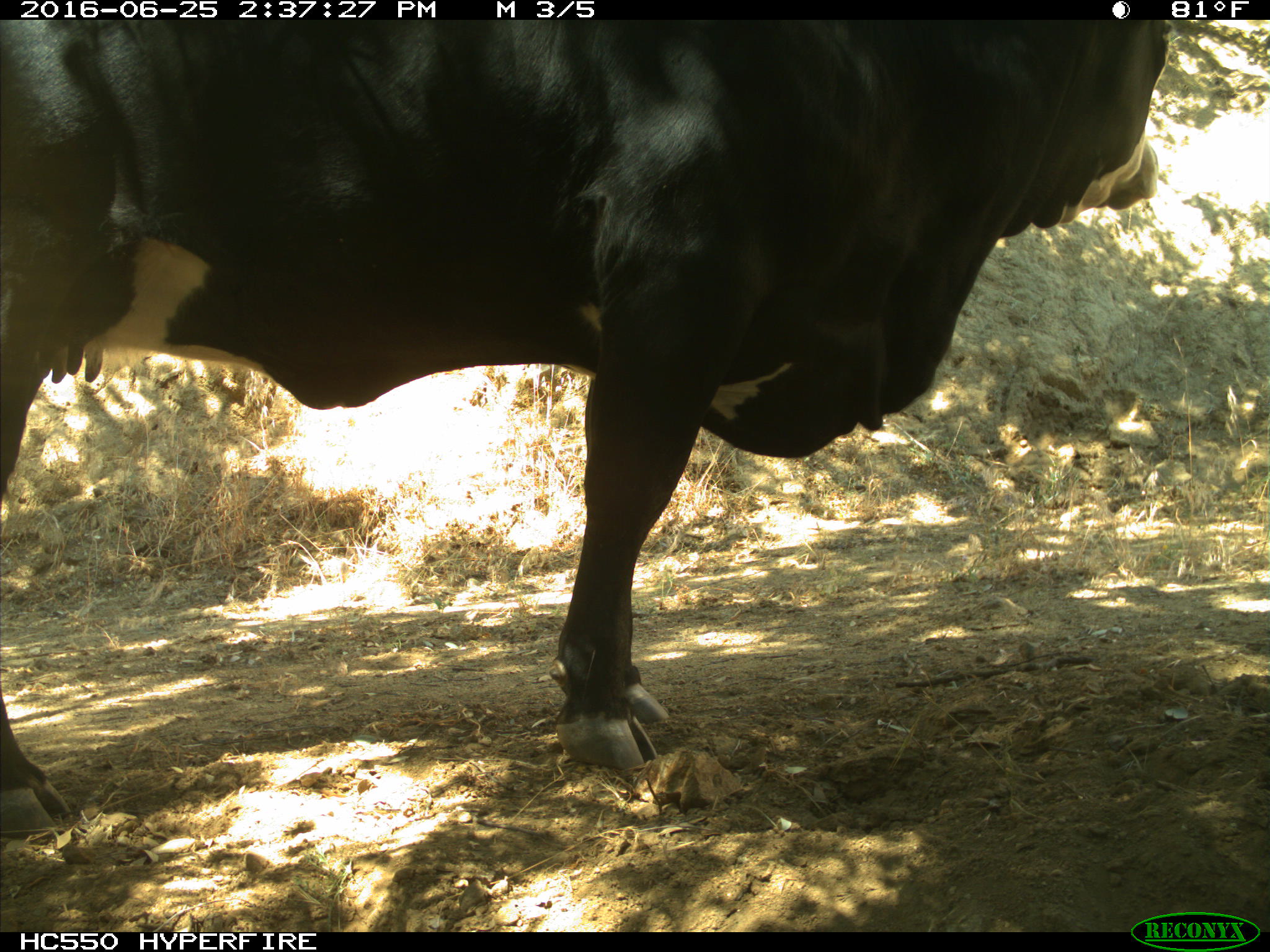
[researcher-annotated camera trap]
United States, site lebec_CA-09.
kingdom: Animalia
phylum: Chordata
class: Mammalia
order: Artiodactyla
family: Bovidae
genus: Bos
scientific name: Bos taurus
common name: domestic cow